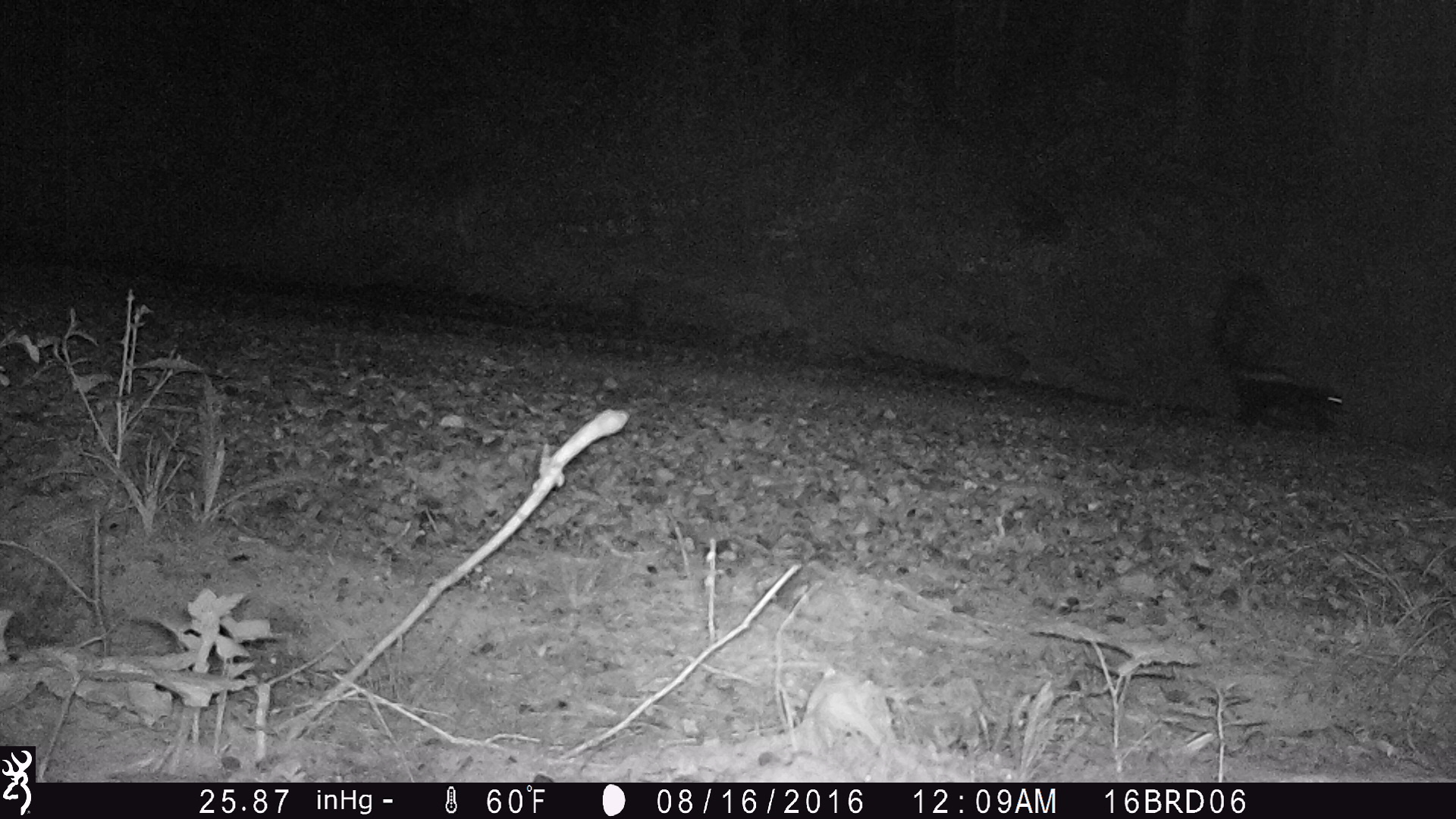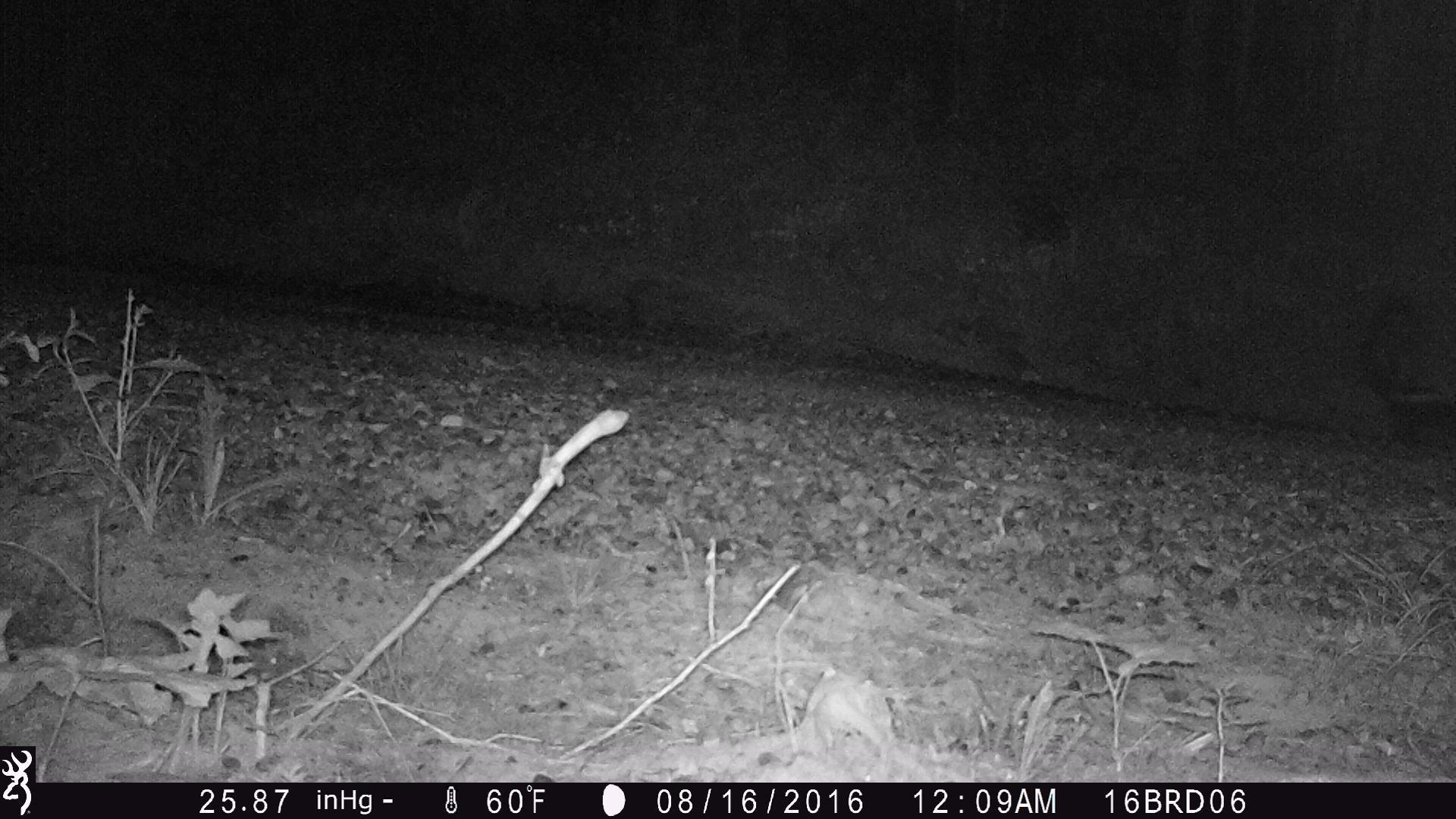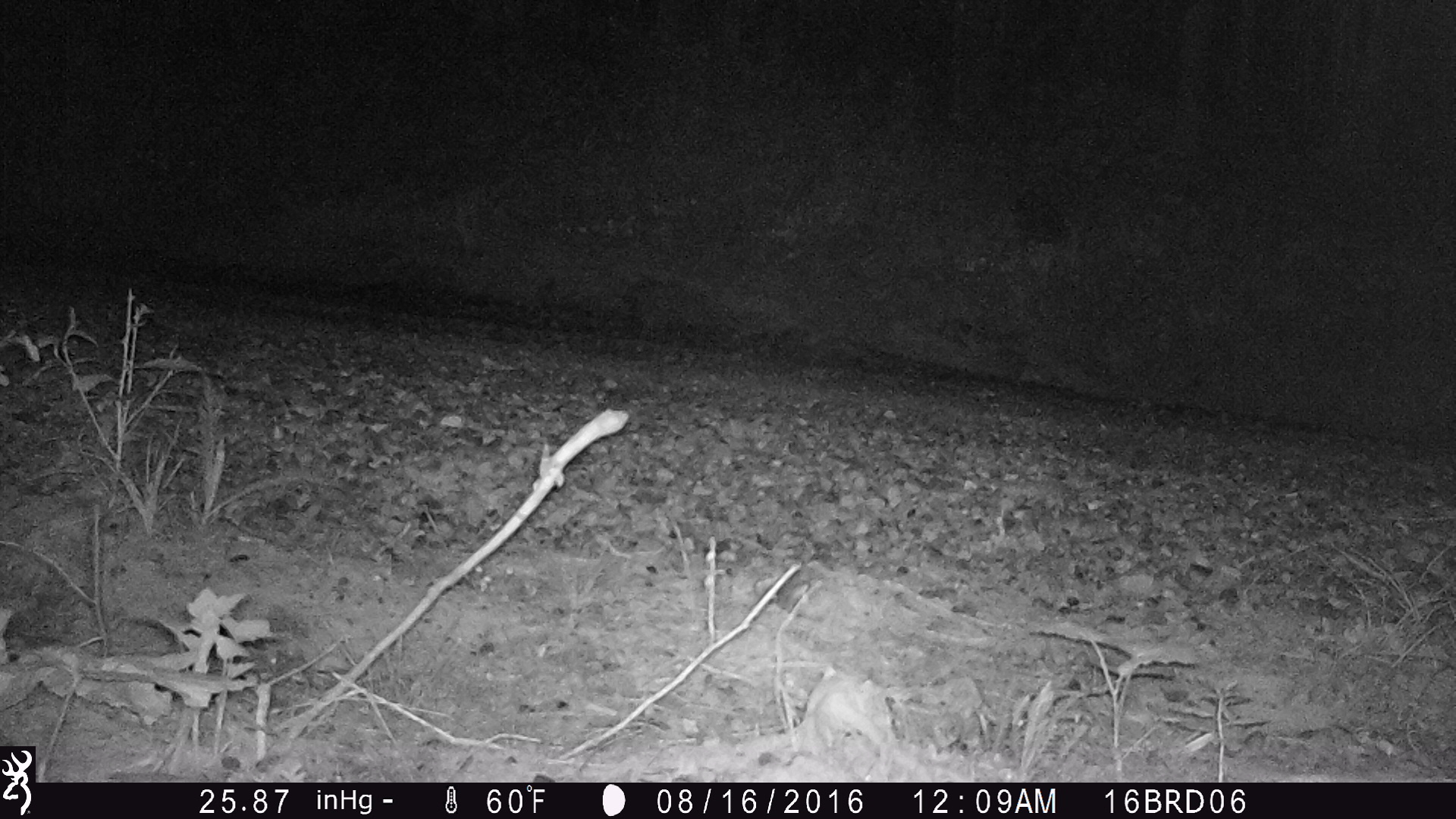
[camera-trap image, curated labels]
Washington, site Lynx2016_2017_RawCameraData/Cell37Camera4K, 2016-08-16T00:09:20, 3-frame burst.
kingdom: Animalia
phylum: Chordata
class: Mammalia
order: Carnivora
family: Mephitidae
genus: Mephitis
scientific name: Mephitis mephitis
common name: striped skunk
Mephitis mephitis (striped skunk). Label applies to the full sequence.